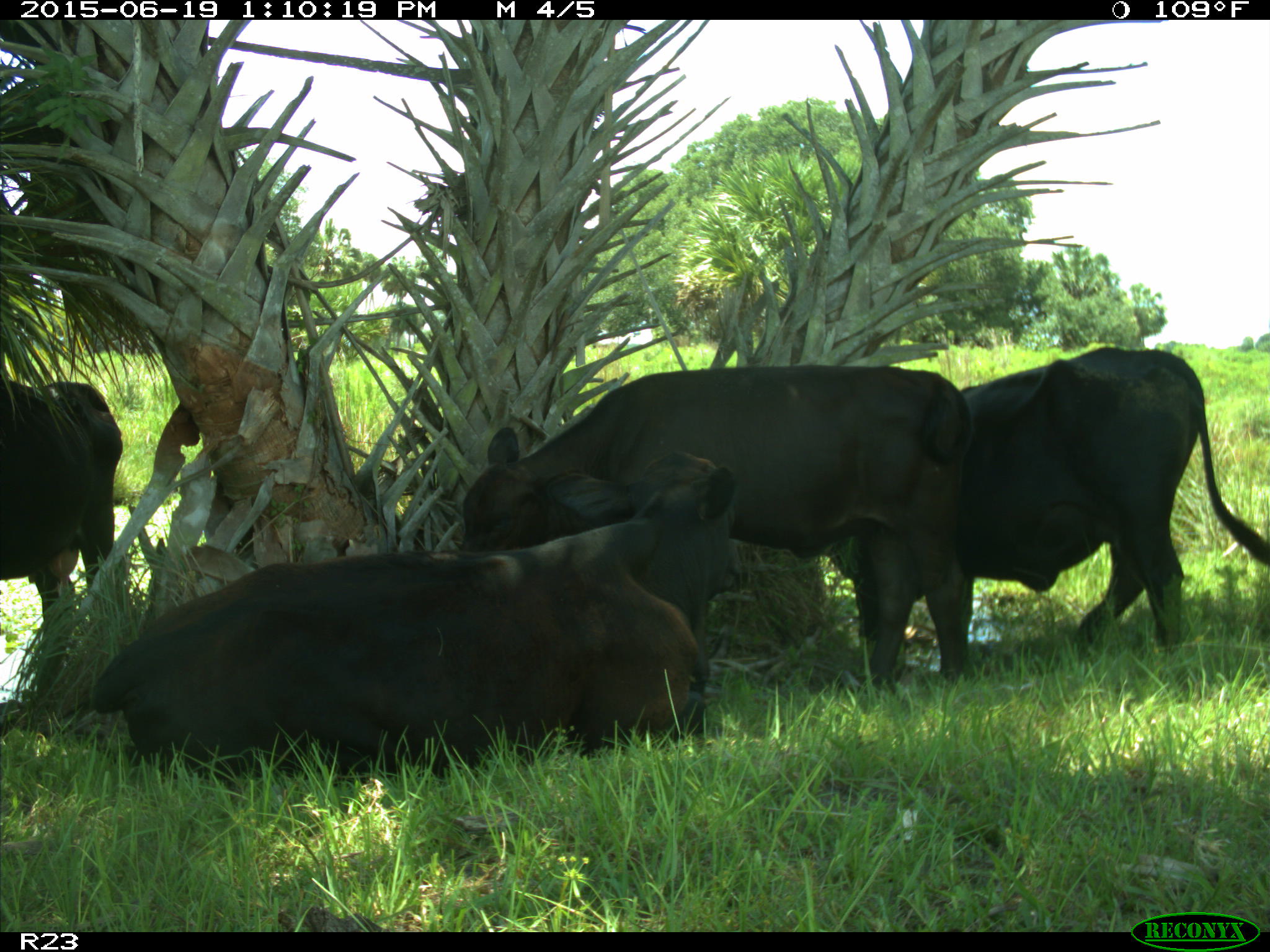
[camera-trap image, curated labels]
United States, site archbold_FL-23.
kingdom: Animalia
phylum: Chordata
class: Mammalia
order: Artiodactyla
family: Suidae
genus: Sus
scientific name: Sus scrofa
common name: wild boar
Sus scrofa (wild boar).